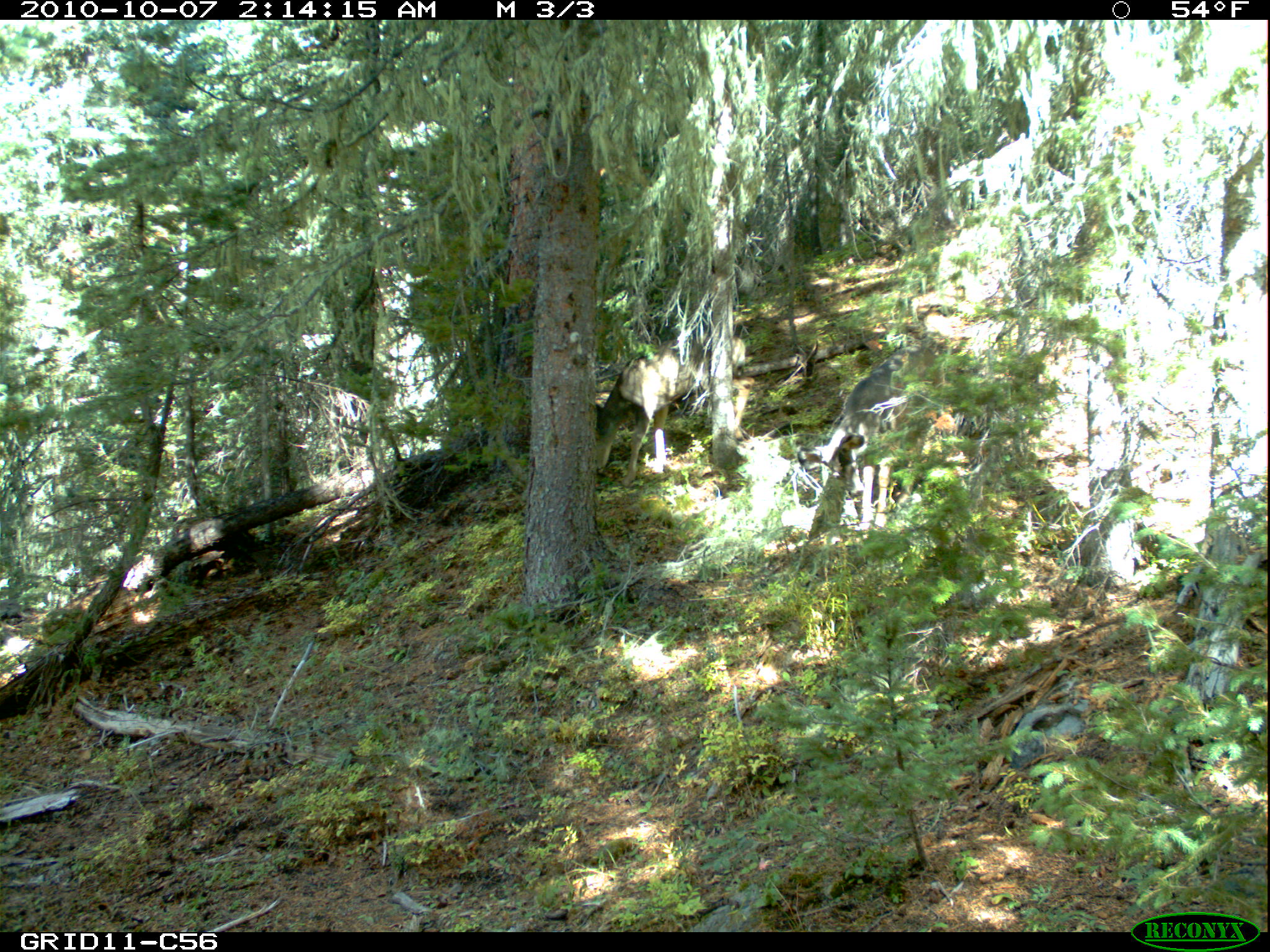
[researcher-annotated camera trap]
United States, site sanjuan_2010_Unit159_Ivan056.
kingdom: Animalia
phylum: Chordata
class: Mammalia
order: Artiodactyla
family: Cervidae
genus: Odocoileus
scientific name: Odocoileus hemionus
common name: mule deer